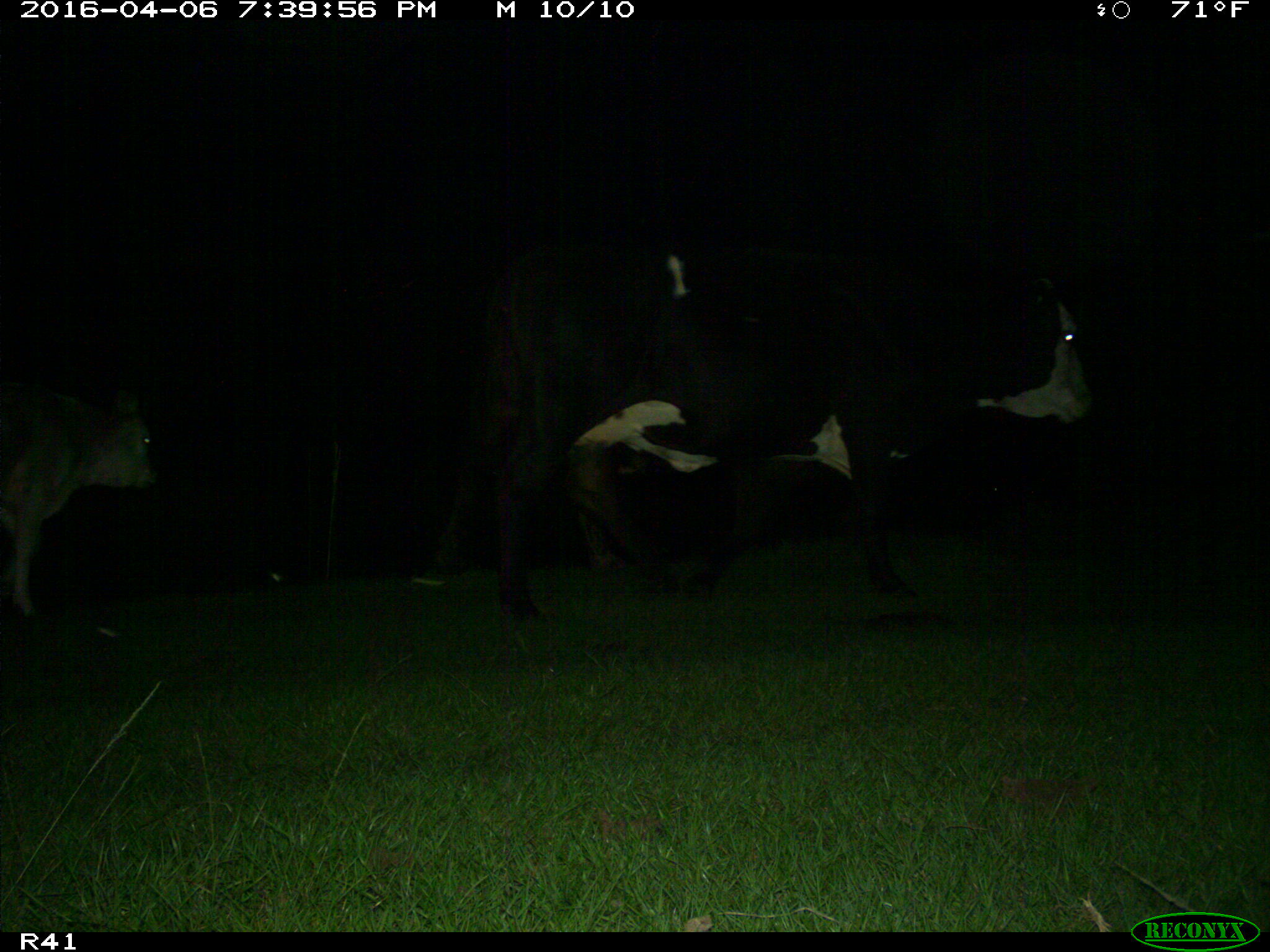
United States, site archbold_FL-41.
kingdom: Animalia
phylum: Chordata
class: Mammalia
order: Artiodactyla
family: Bovidae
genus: Bos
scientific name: Bos taurus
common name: domestic cow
Bos taurus (domestic cow).